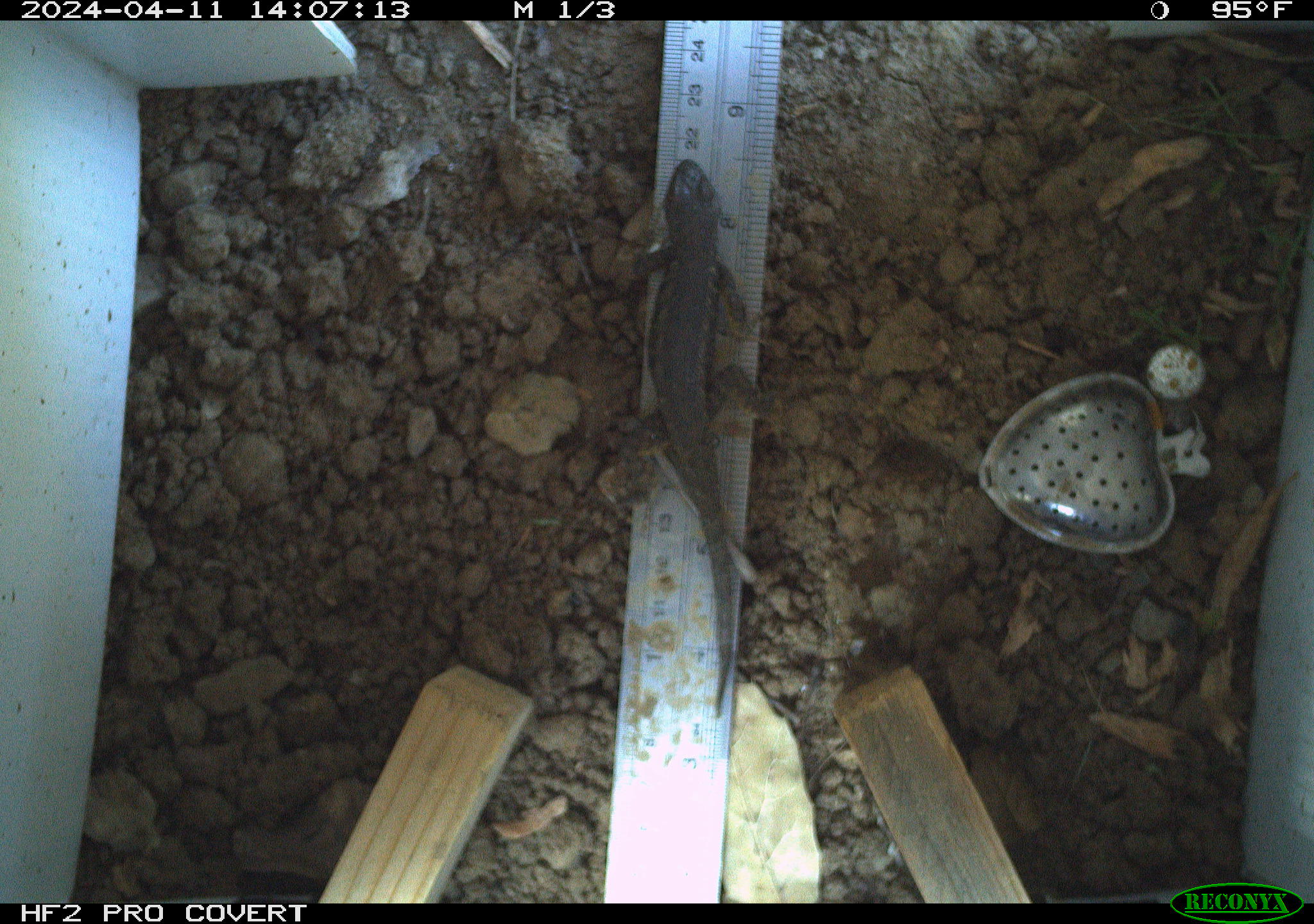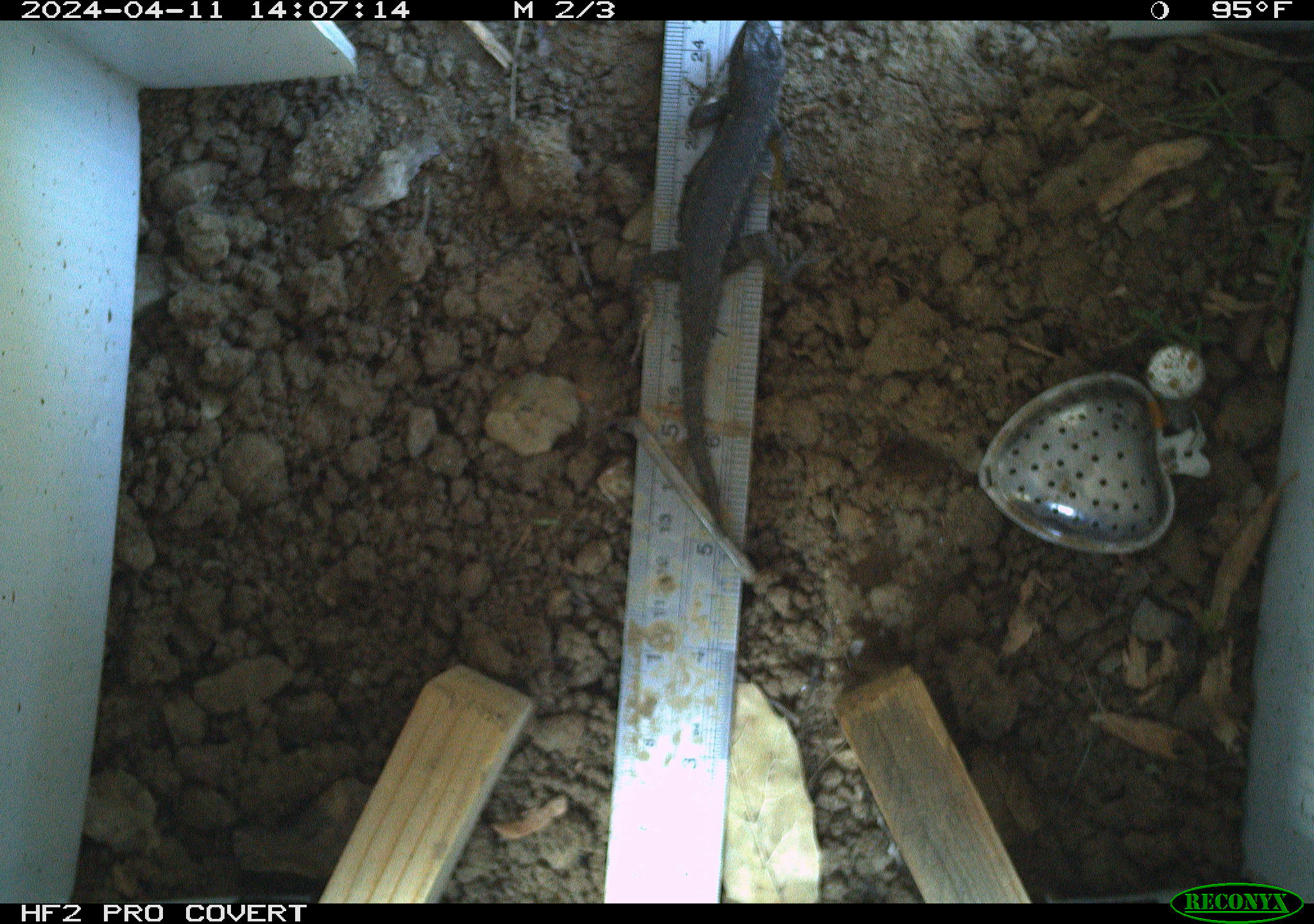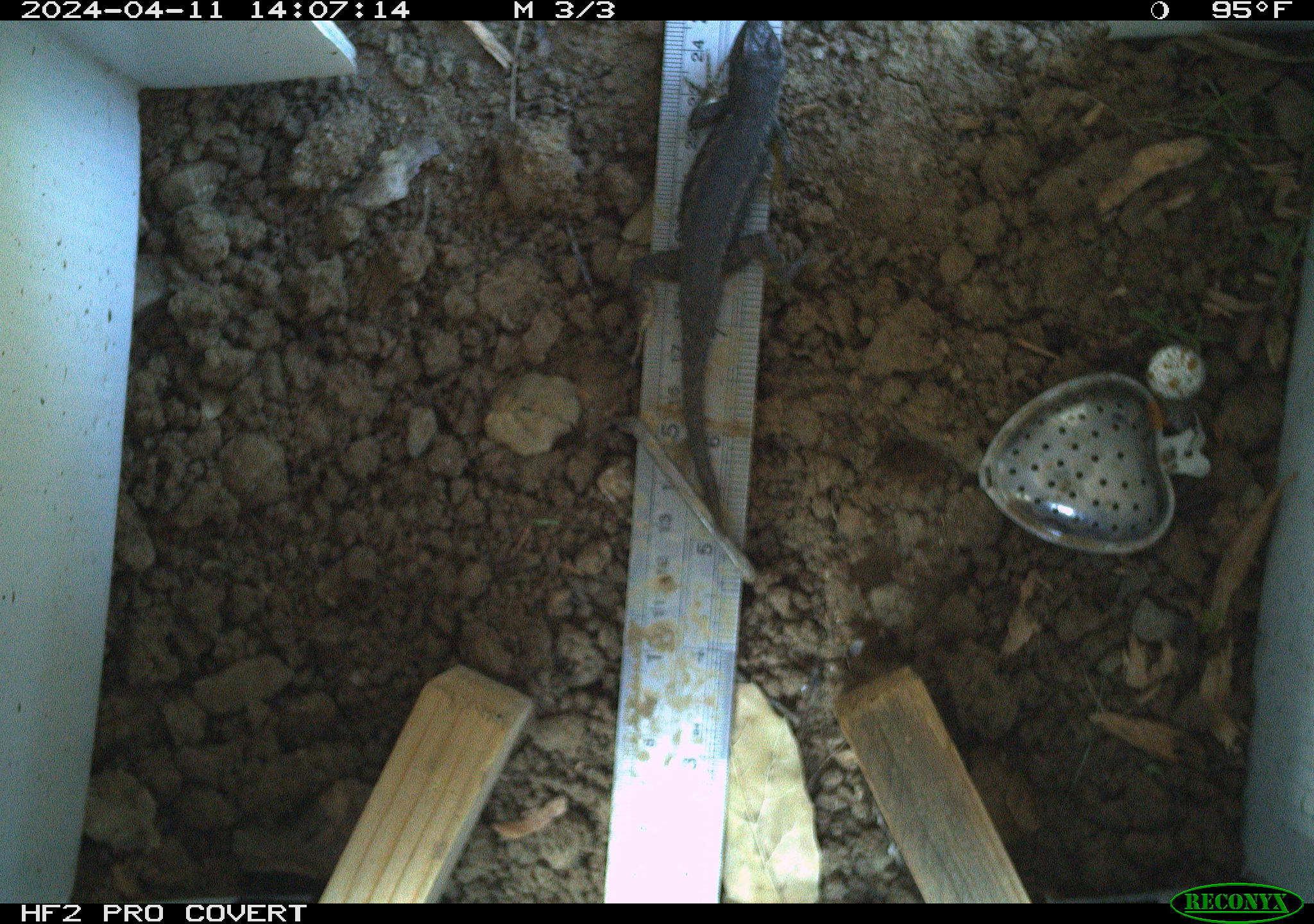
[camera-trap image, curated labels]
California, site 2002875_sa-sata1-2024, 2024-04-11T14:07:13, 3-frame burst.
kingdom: Animalia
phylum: Chordata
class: Reptilia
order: Squamata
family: Phrynosomatidae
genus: Sceloporus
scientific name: Sceloporus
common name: spiny lizards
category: sceloporus species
Sceloporus species (spiny lizards) (Sceloporus).